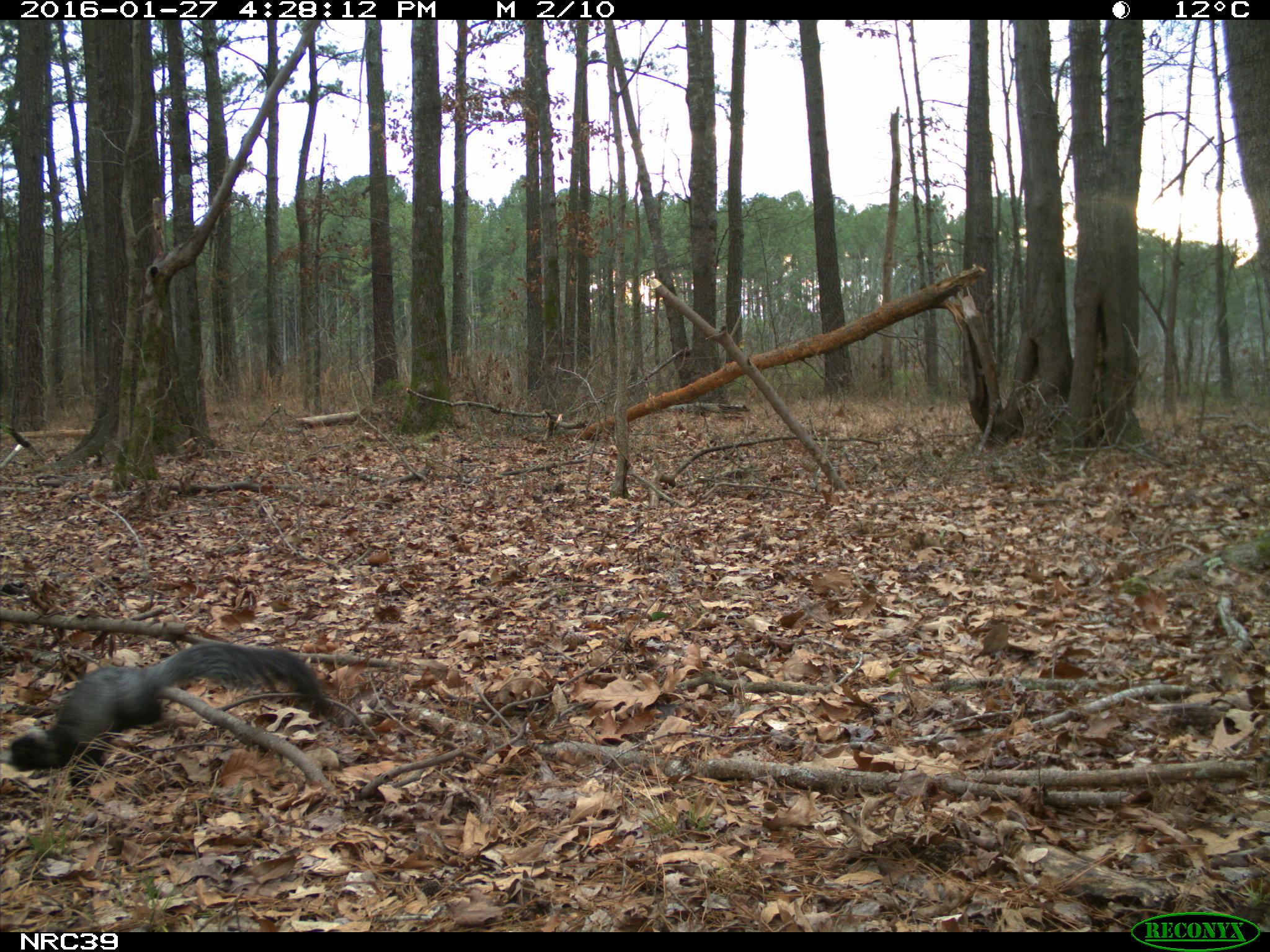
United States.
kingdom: Animalia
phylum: Chordata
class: Mammalia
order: Rodentia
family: Sciuridae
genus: Sciurus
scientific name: Sciurus niger cinereus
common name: eastern fox squirrel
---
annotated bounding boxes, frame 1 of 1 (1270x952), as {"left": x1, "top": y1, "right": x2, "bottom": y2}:
Eastern Fox Squirrel: {"left": 5, "top": 635, "right": 352, "bottom": 774}